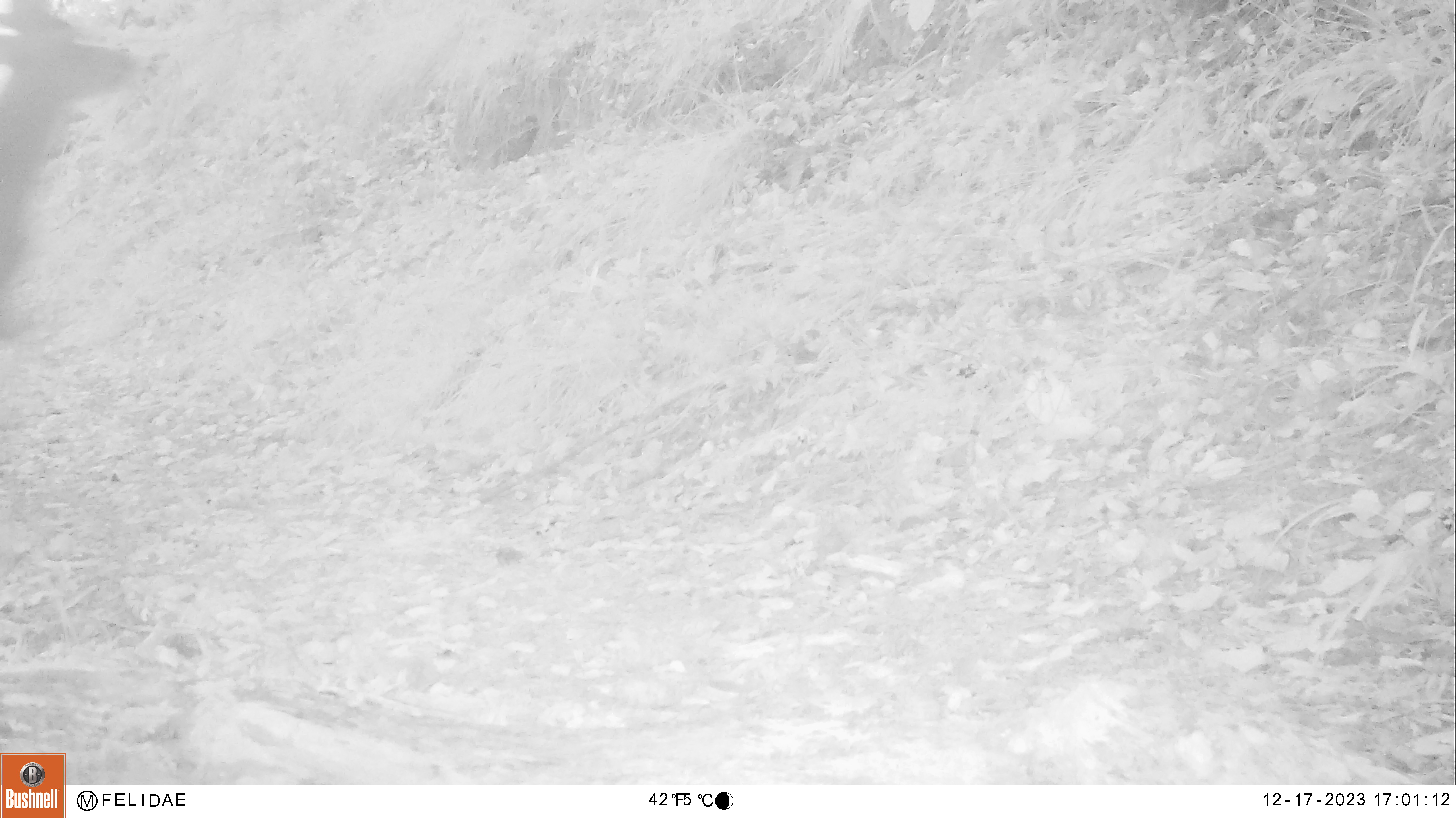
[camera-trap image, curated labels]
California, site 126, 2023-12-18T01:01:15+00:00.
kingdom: Animalia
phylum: Chordata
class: Mammalia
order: Artiodactyla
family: Cervidae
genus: Odocoileus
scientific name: Odocoileus hemionus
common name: mule deer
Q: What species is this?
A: Mule deer (Odocoileus hemionus).